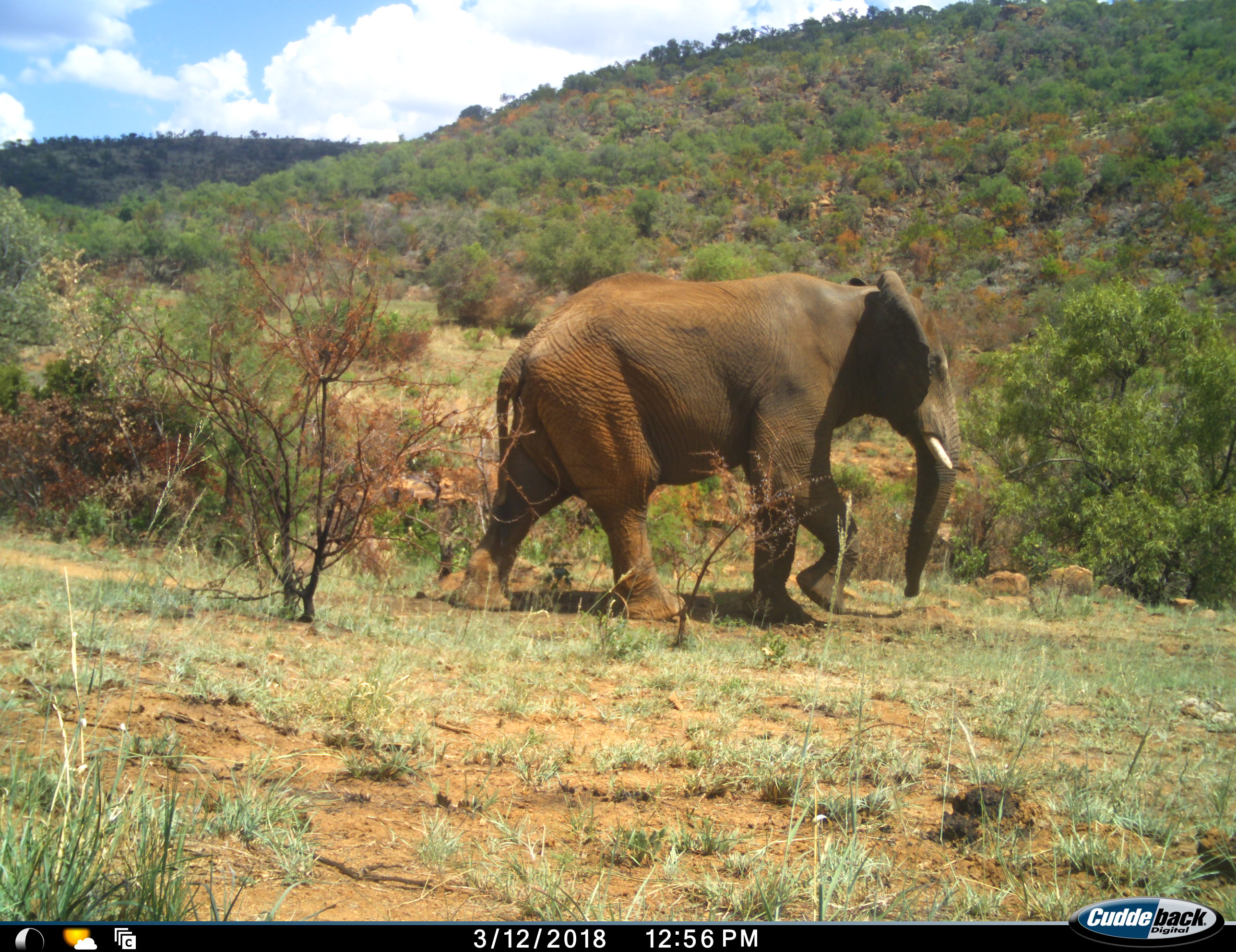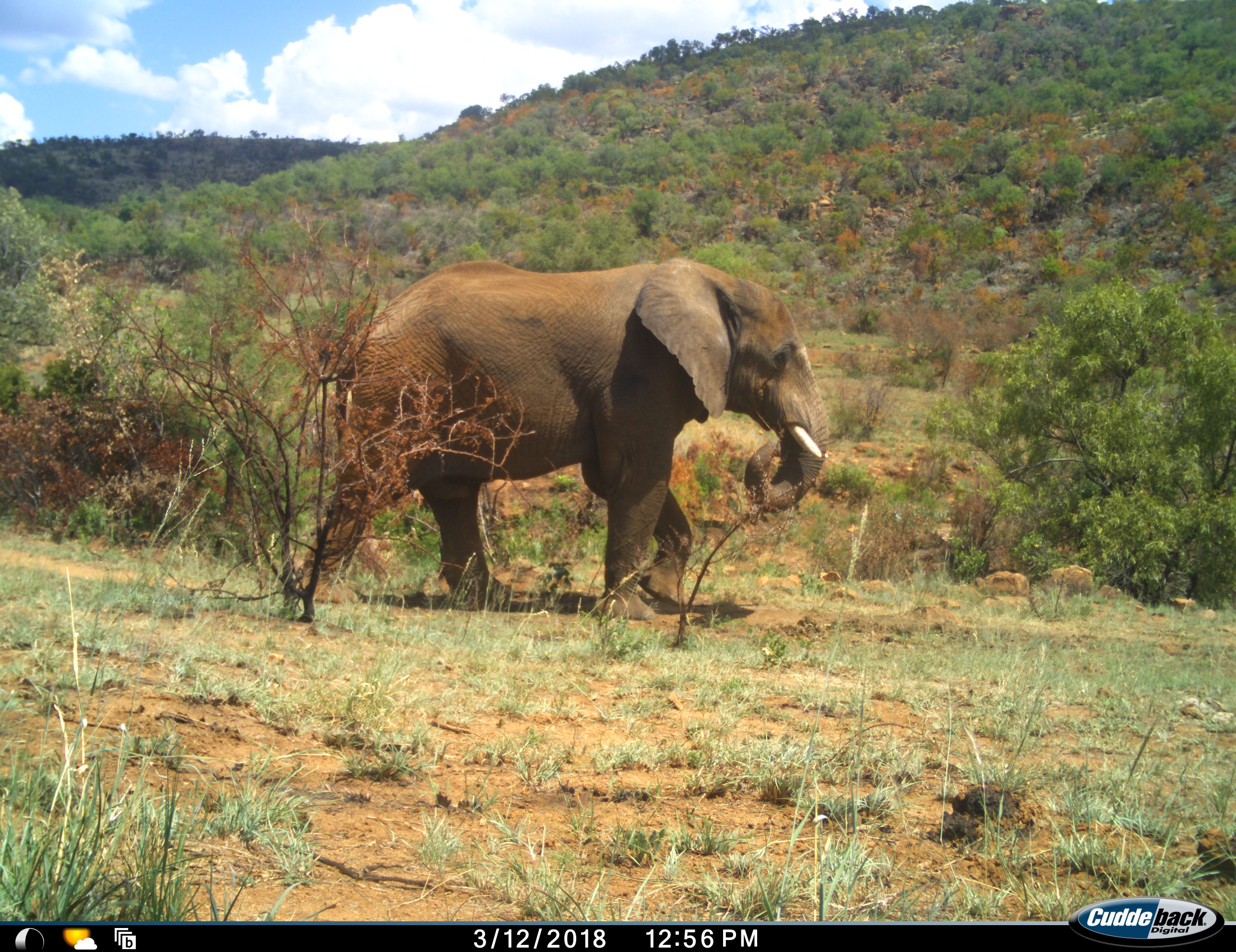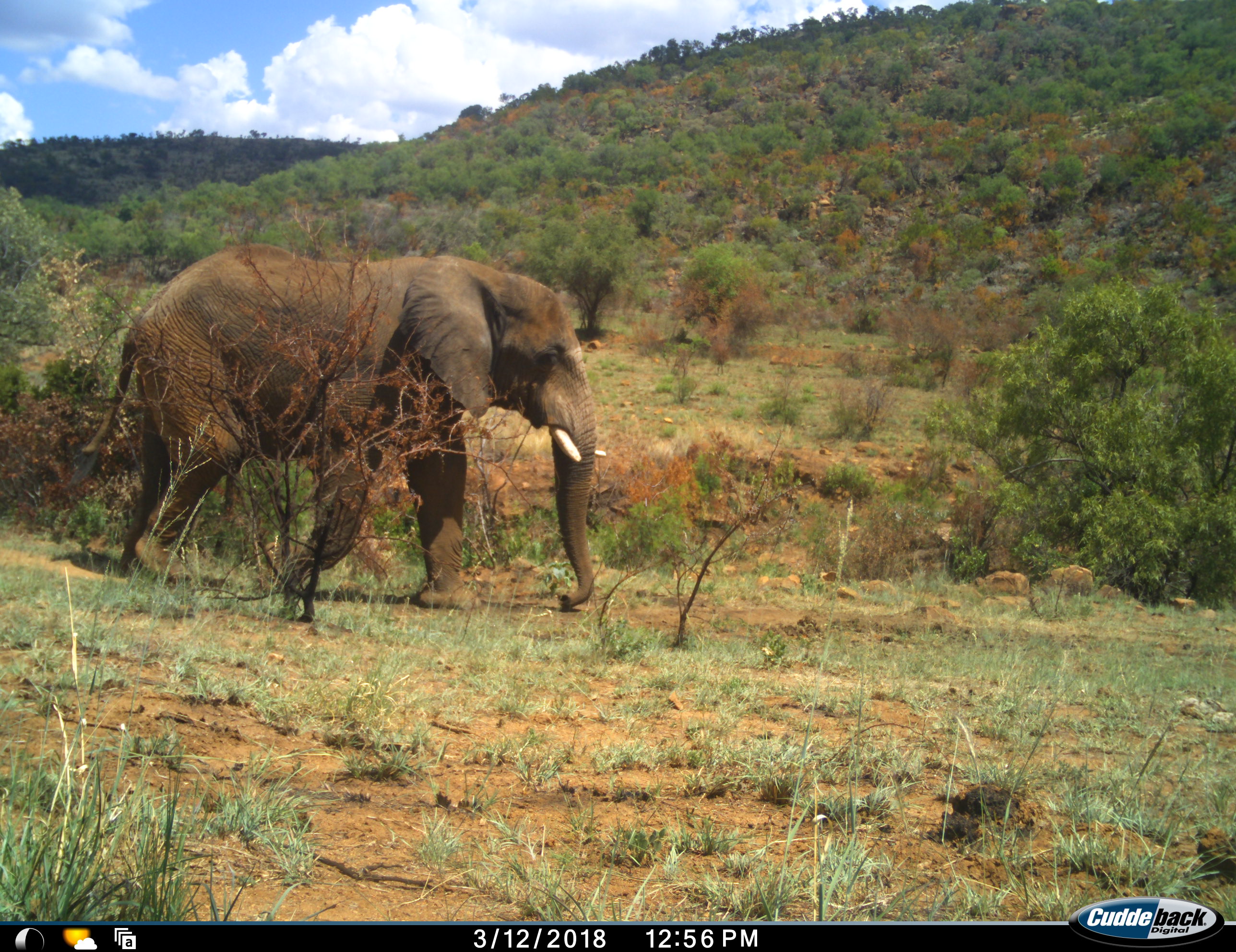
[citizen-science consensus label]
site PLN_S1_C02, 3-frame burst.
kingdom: Animalia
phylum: Chordata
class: Mammalia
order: Proboscidea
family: Elephantidae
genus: Loxodonta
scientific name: Loxodonta africana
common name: african bush elephant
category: elephant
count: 1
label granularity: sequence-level